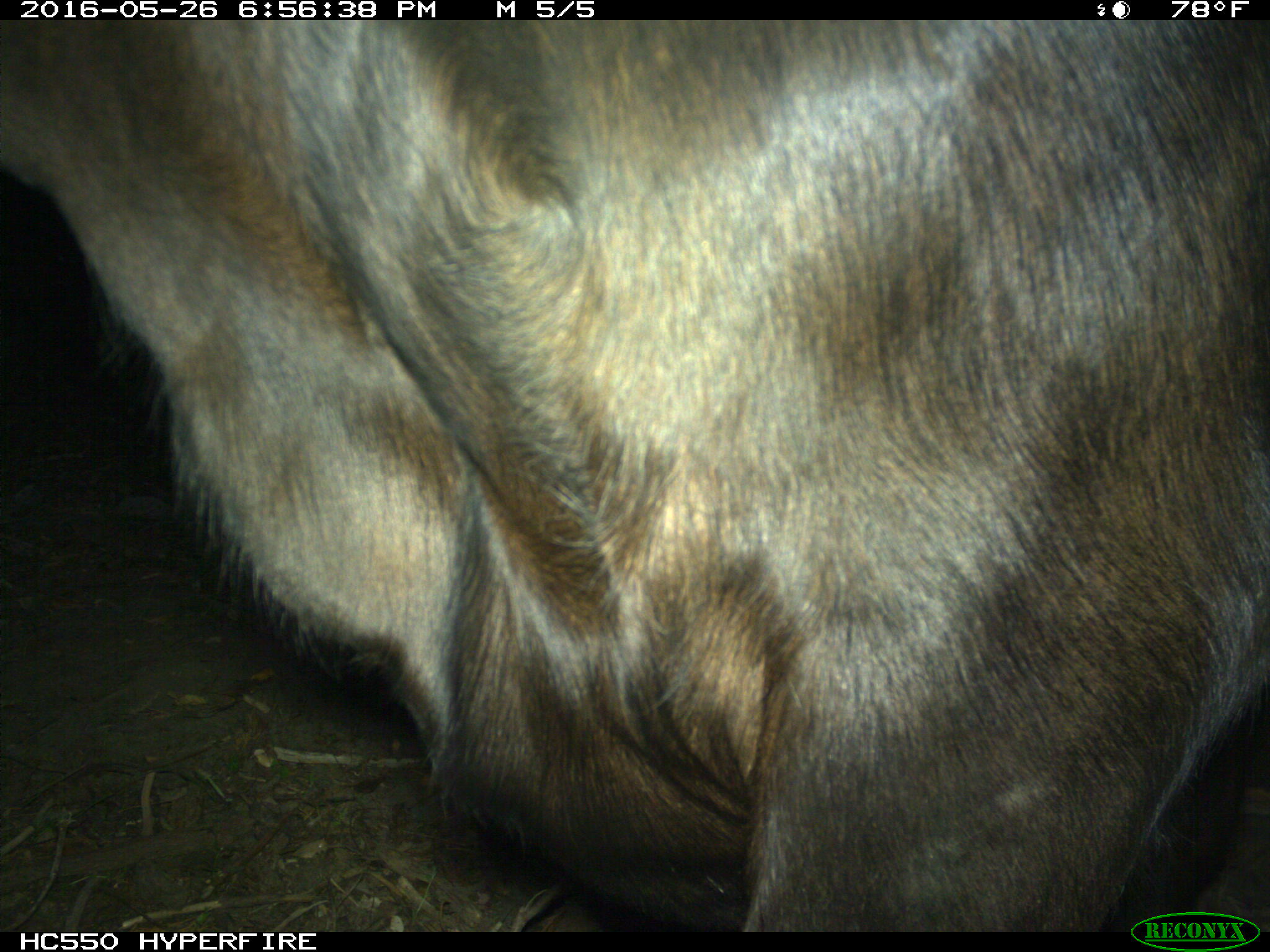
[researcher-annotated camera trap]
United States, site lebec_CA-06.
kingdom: Animalia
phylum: Chordata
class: Mammalia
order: Artiodactyla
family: Bovidae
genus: Bos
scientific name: Bos taurus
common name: domestic cow